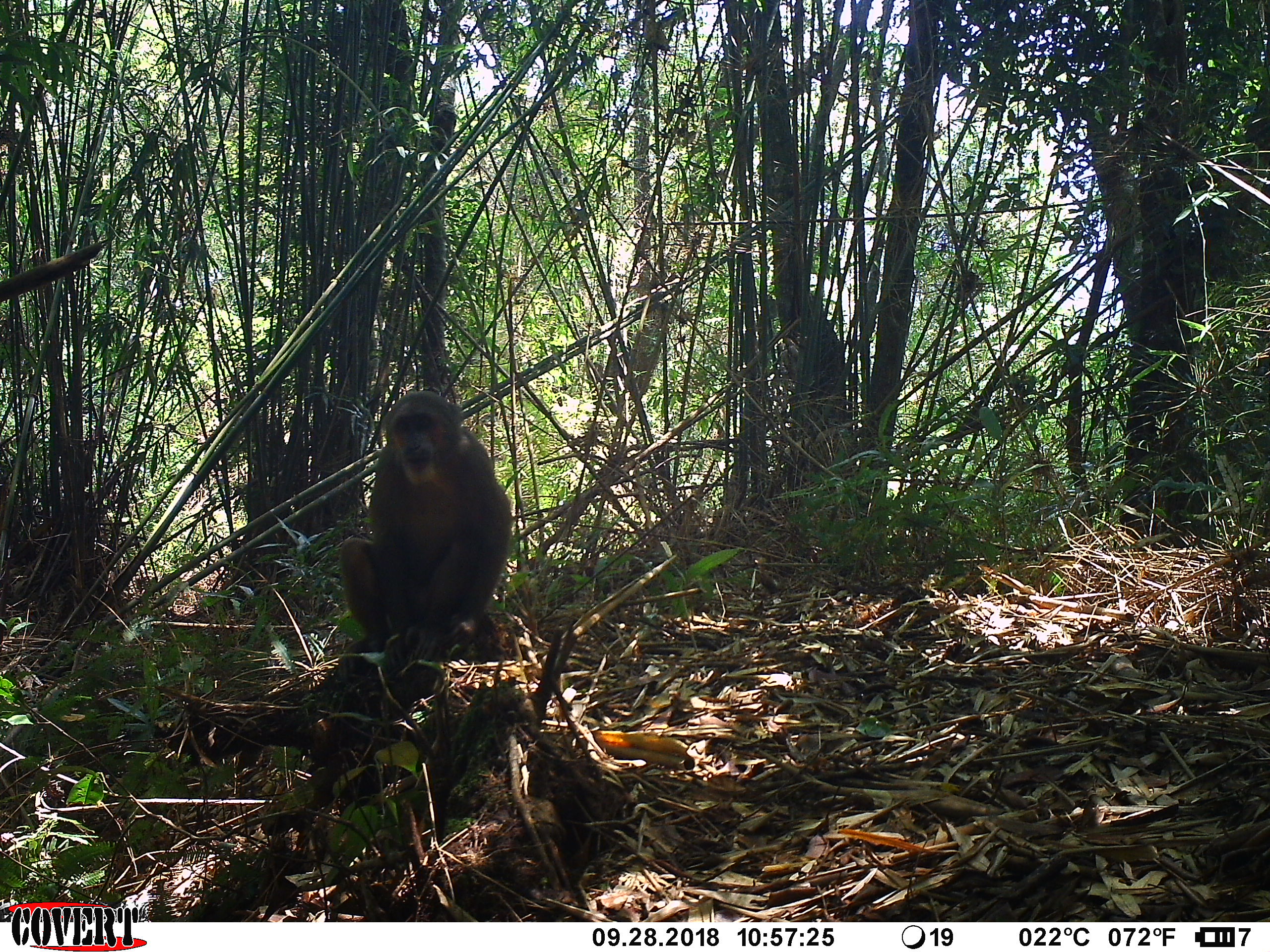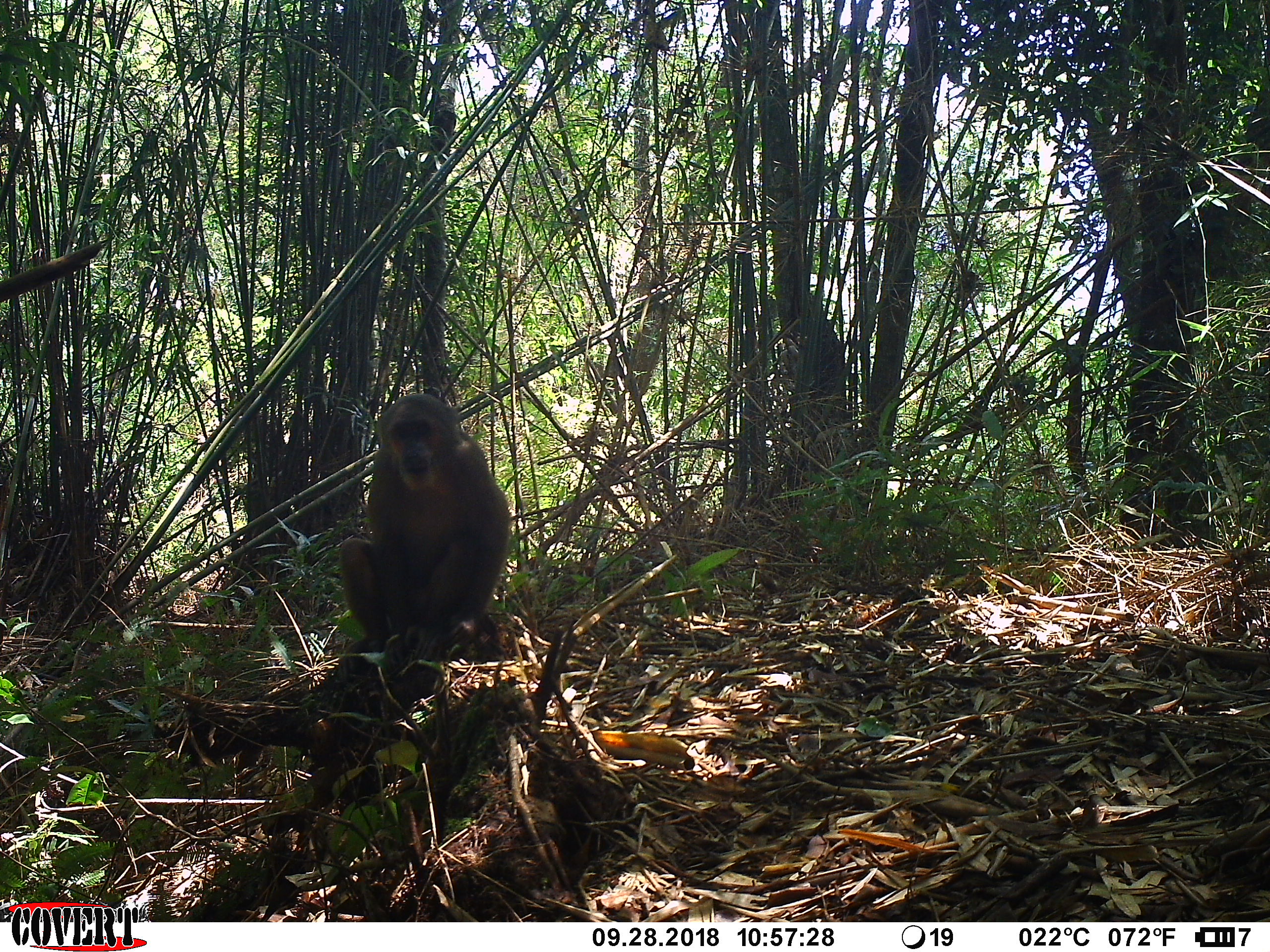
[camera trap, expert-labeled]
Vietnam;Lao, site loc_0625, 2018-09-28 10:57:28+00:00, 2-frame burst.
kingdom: Animalia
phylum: Chordata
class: Mammalia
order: Primates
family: Cercopithecidae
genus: Macaca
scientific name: Macaca arctoides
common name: stump-tailed macaque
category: stump tailed macaque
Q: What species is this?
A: Stump tailed macaque (stump-tailed macaque) (Macaca arctoides).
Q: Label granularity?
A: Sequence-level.